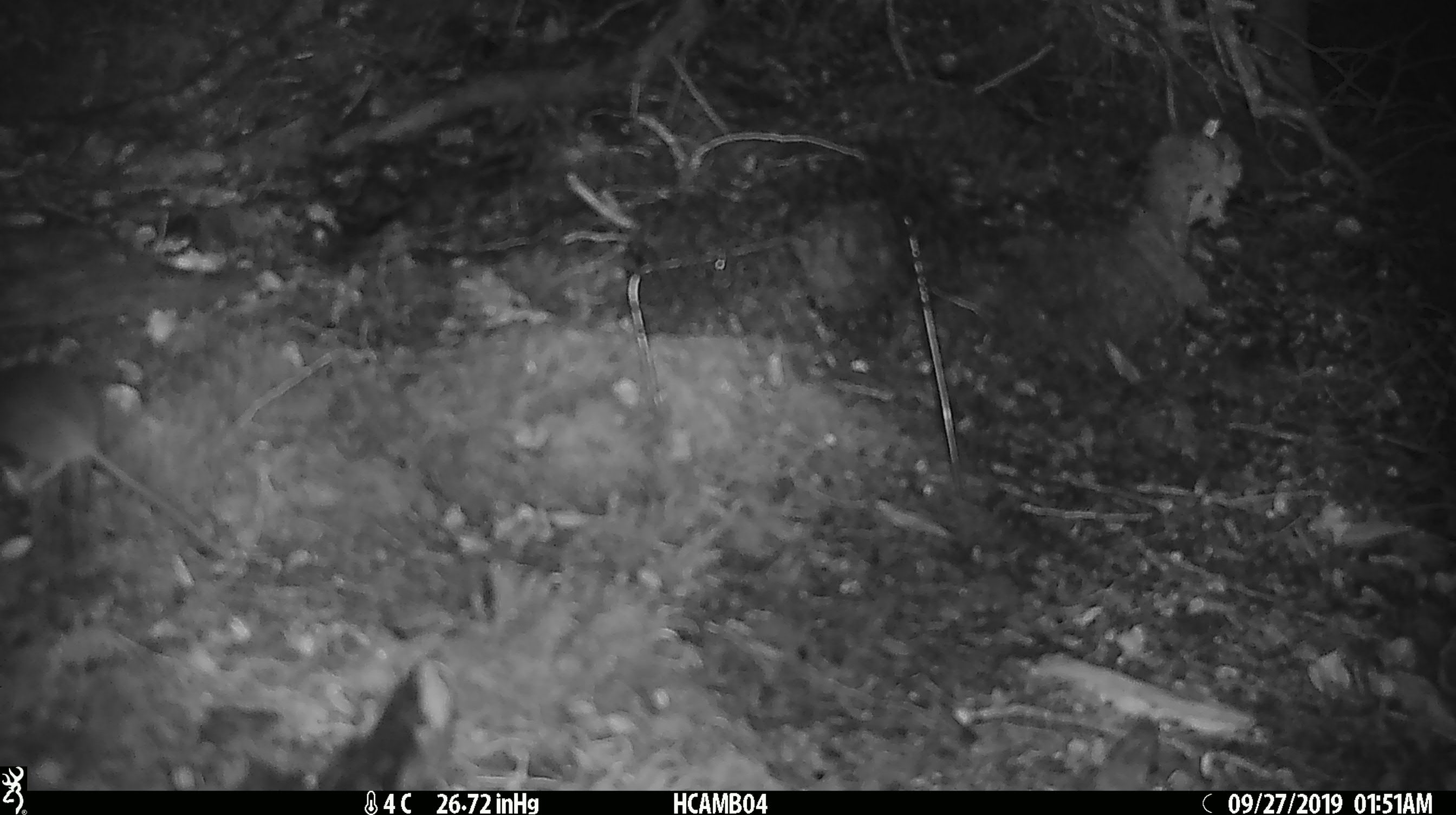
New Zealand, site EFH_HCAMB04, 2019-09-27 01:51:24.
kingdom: Animalia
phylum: Chordata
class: Mammalia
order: Rodentia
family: Muridae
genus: Mus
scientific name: Mus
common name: mouse